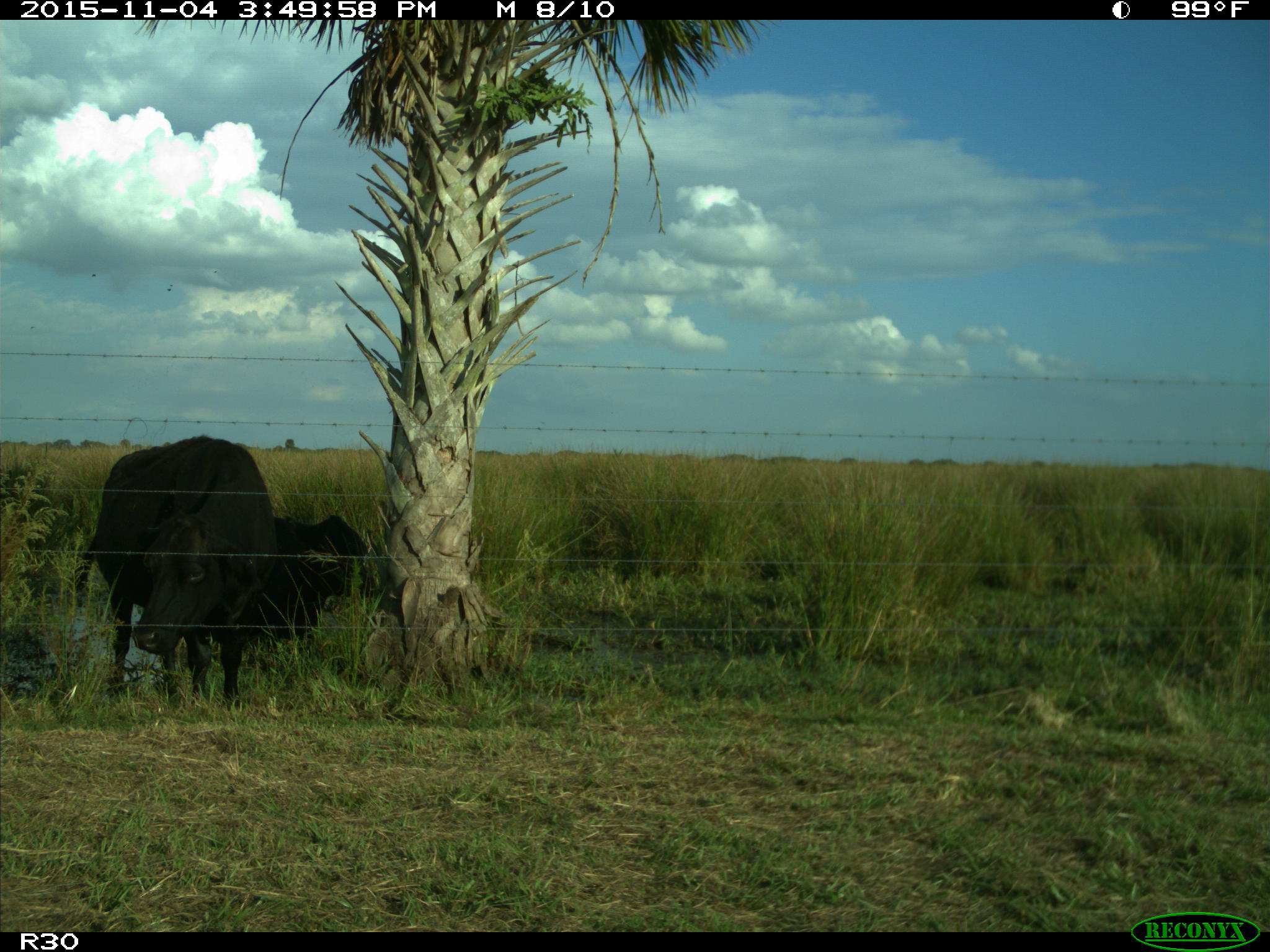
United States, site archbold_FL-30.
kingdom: Animalia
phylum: Chordata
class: Mammalia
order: Artiodactyla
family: Bovidae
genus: Bos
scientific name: Bos taurus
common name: domestic cow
Bos taurus (domestic cow).